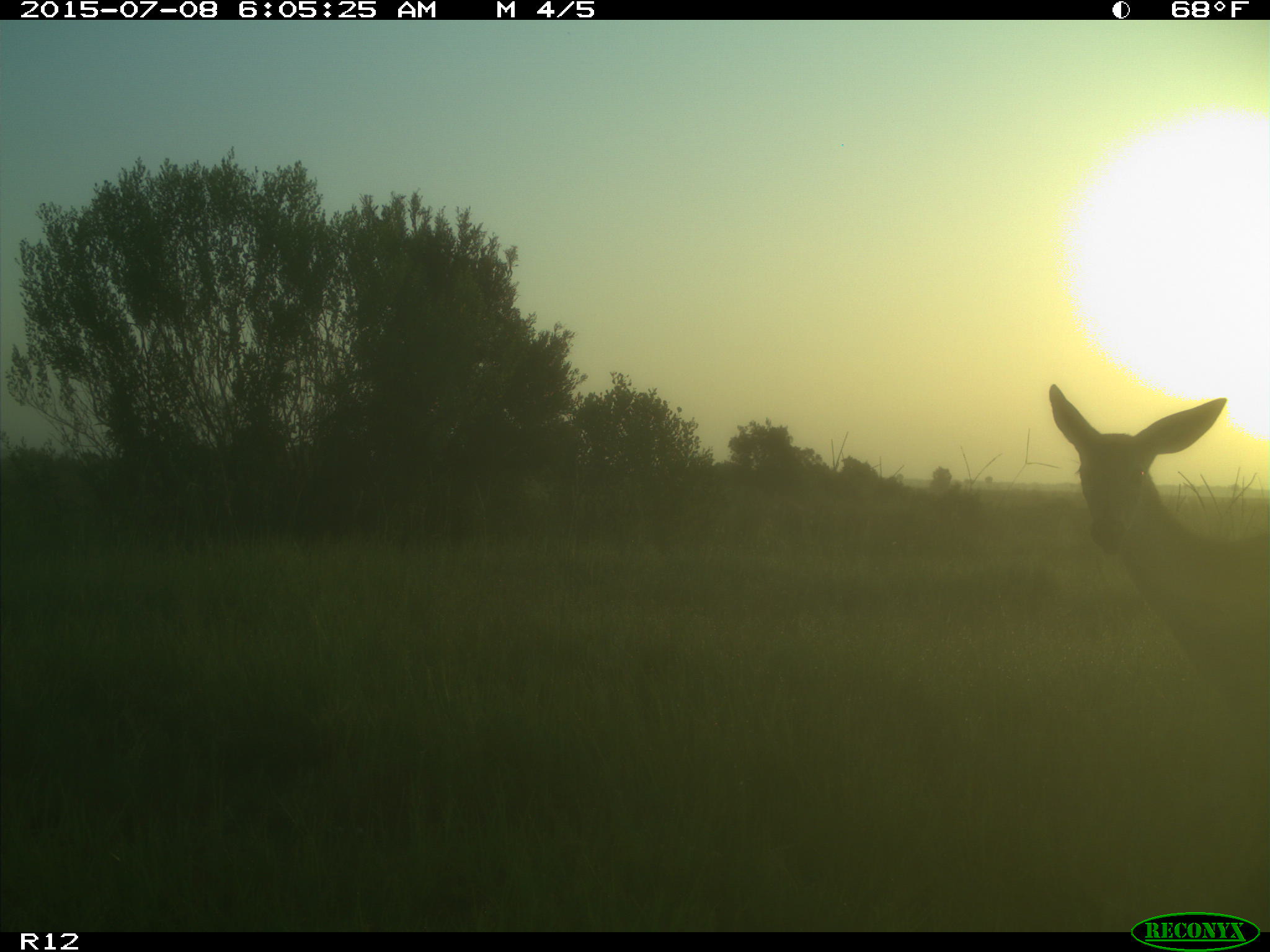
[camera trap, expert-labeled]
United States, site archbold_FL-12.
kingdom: Animalia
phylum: Chordata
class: Mammalia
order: Artiodactyla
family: Cervidae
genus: Odocoileus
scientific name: Odocoileus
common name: deer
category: unidentified deer